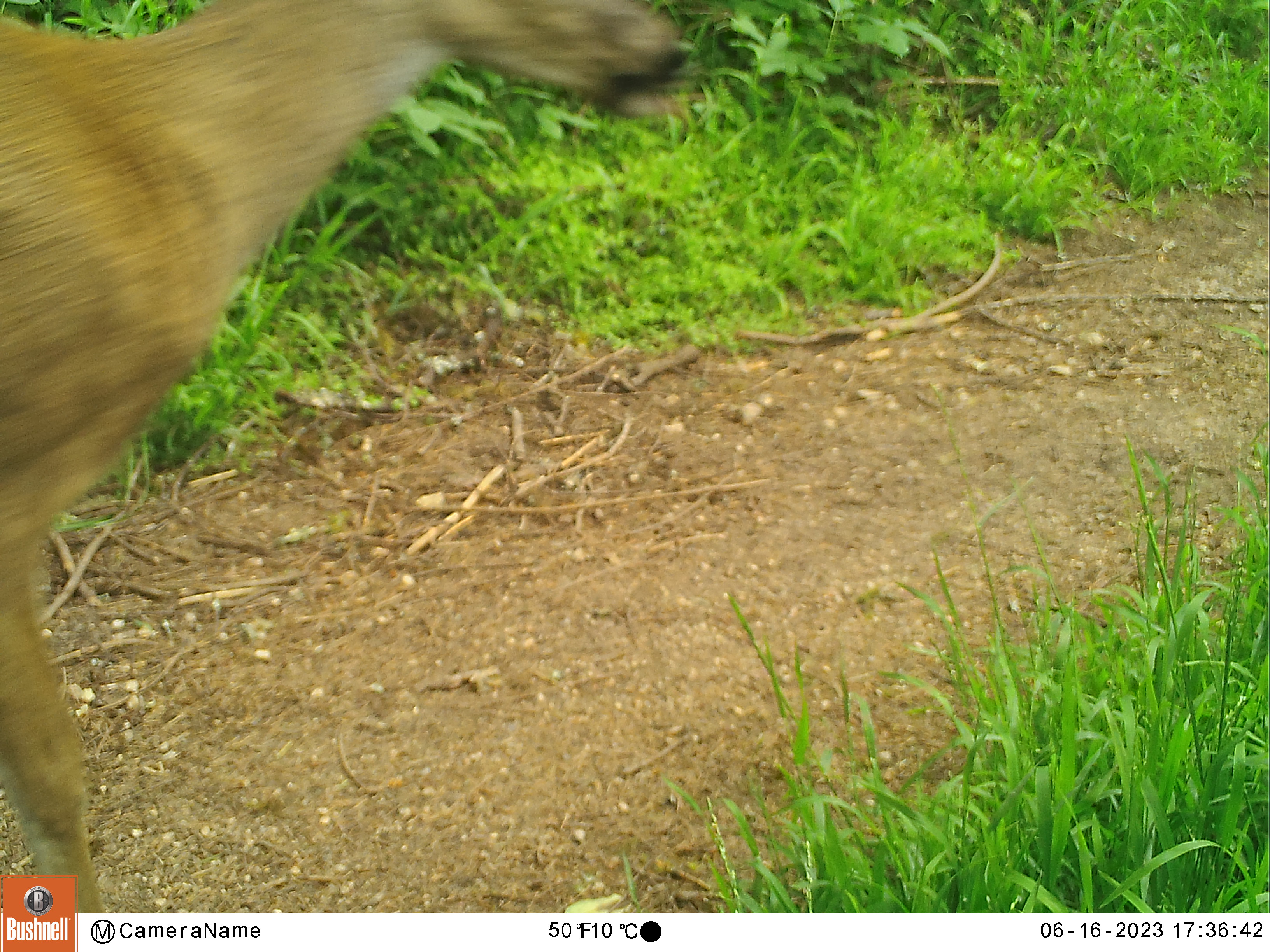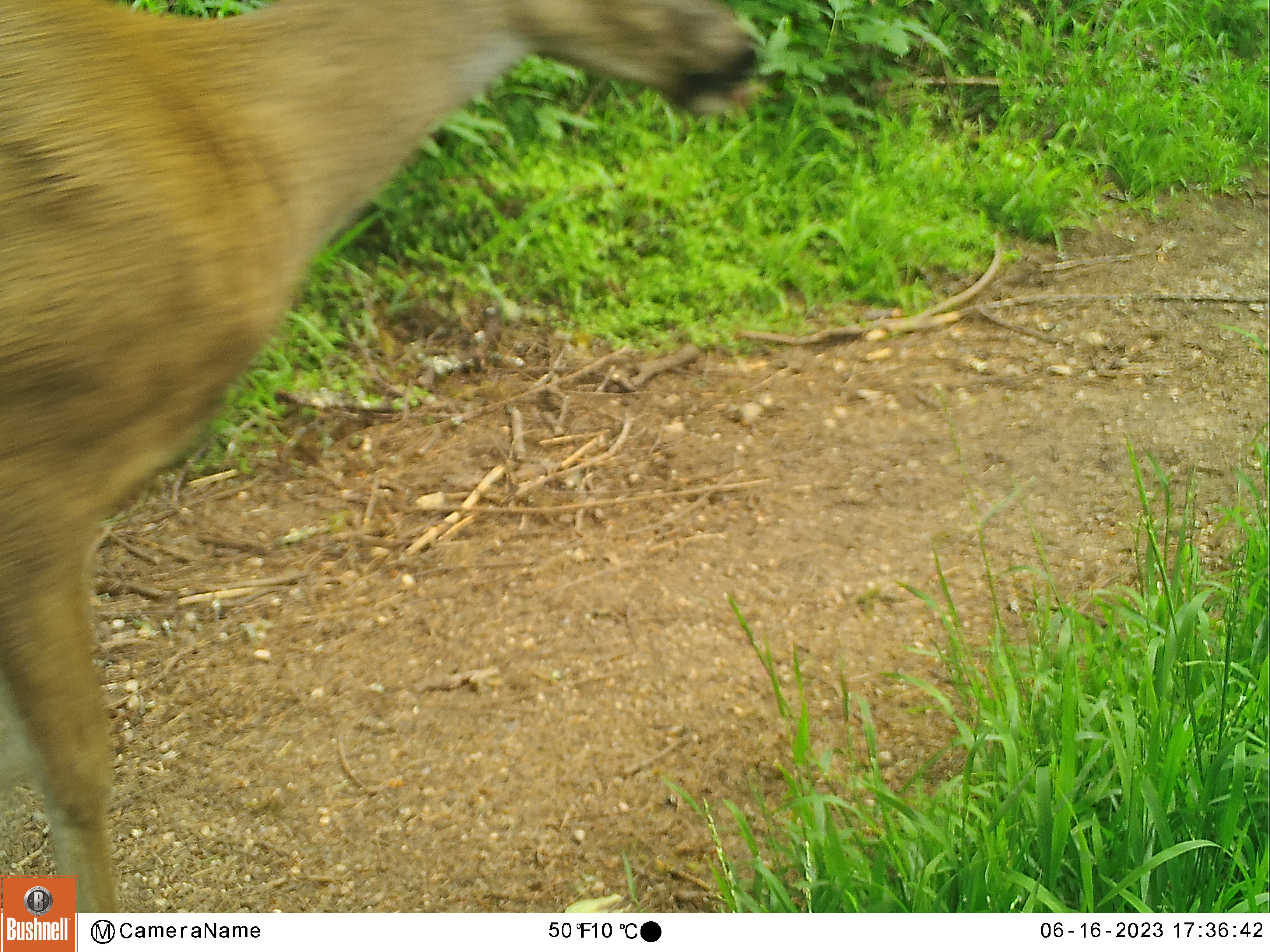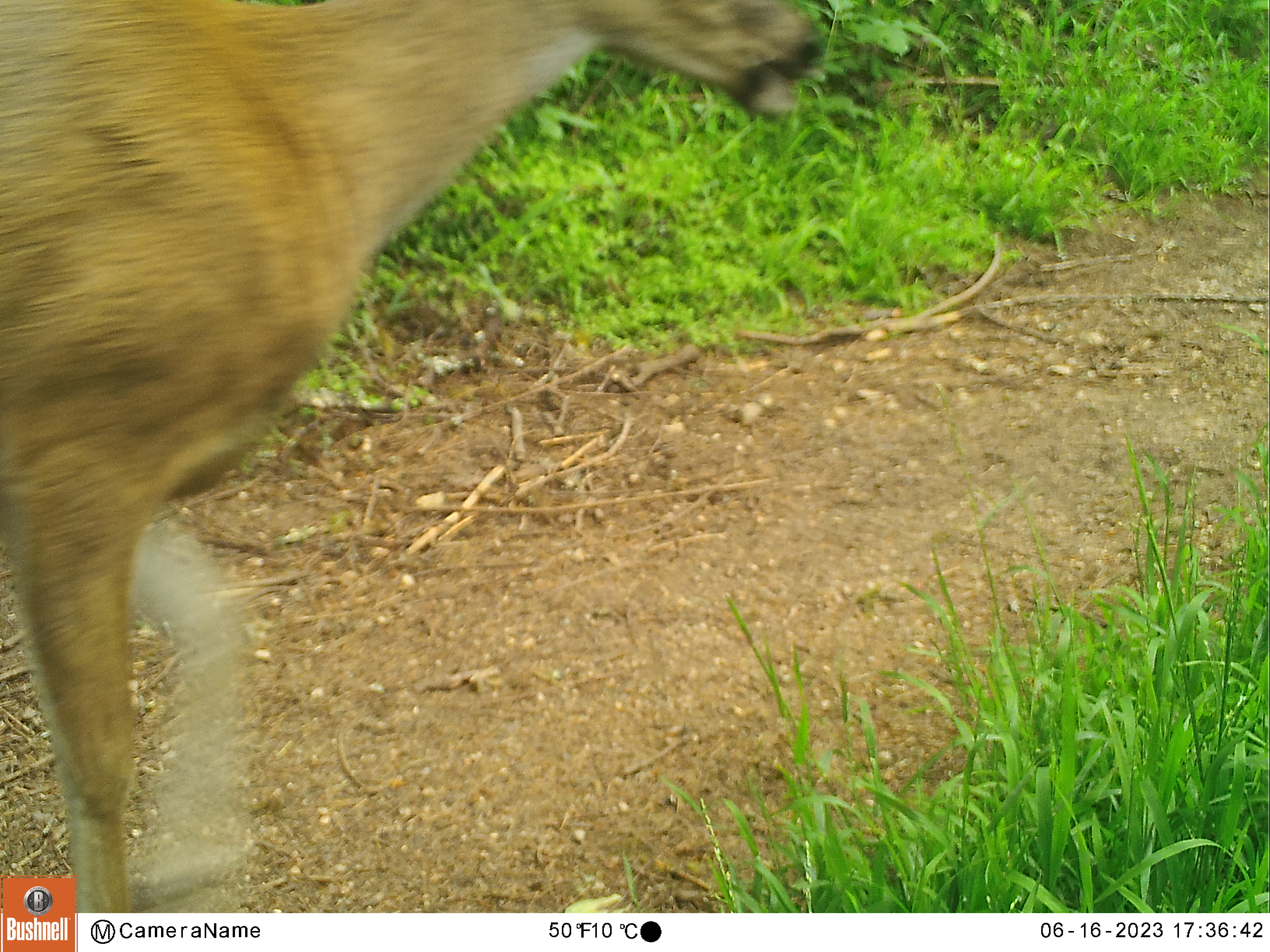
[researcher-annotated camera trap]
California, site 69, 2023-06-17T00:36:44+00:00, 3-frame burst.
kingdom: Animalia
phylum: Chordata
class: Mammalia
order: Artiodactyla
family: Cervidae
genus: Odocoileus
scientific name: Odocoileus hemionus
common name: mule deer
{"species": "mule deer (Odocoileus hemionus)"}